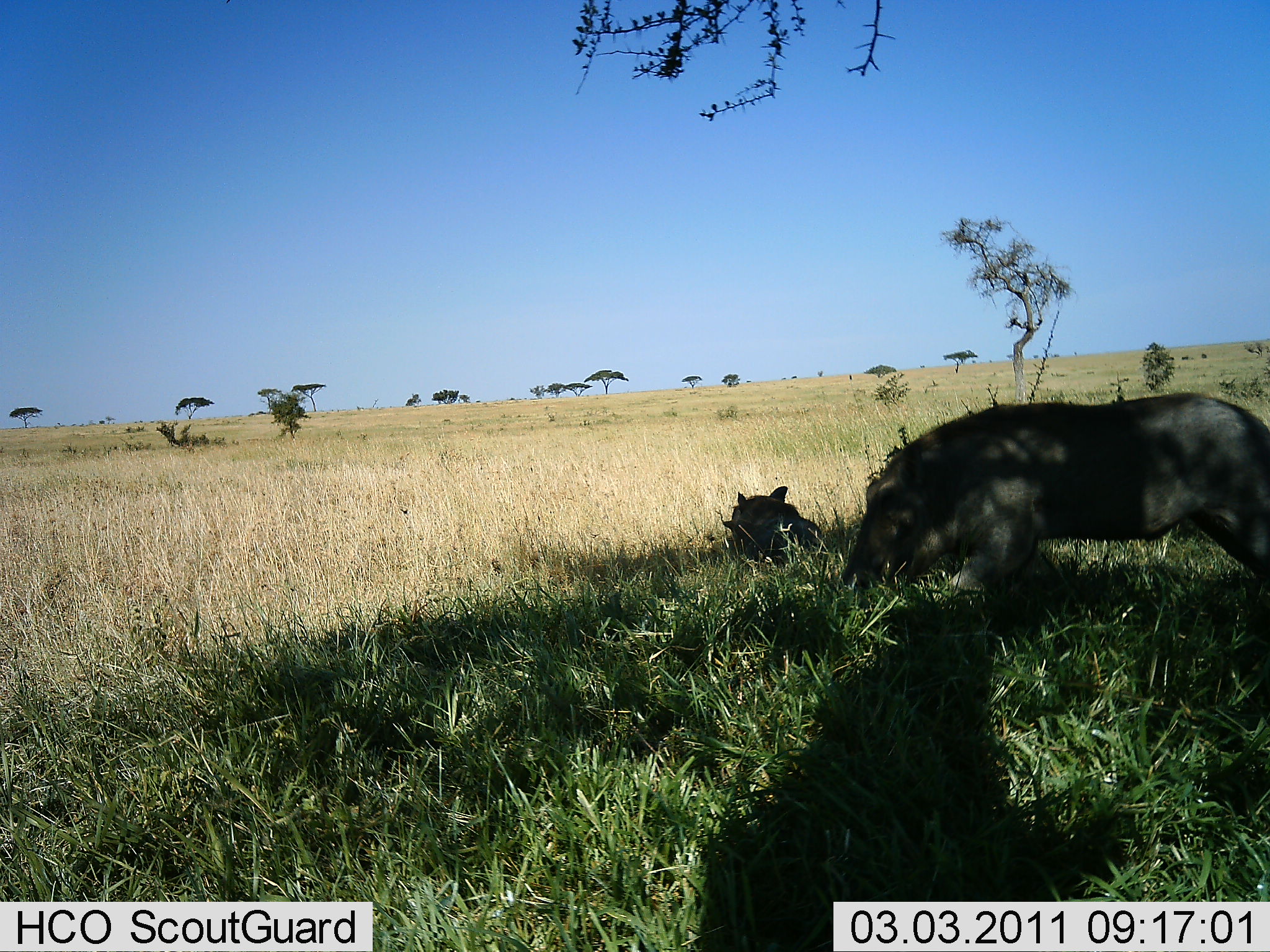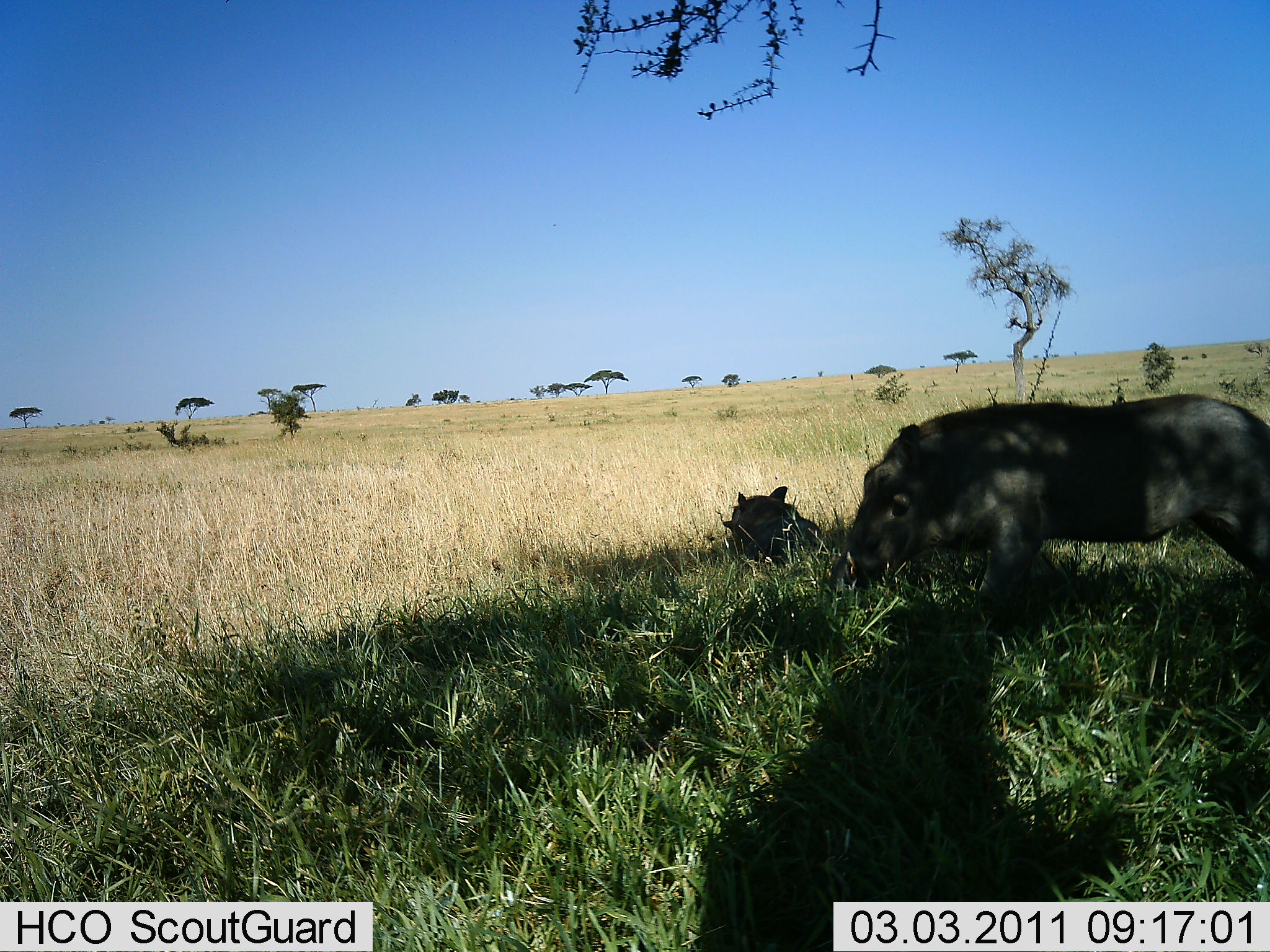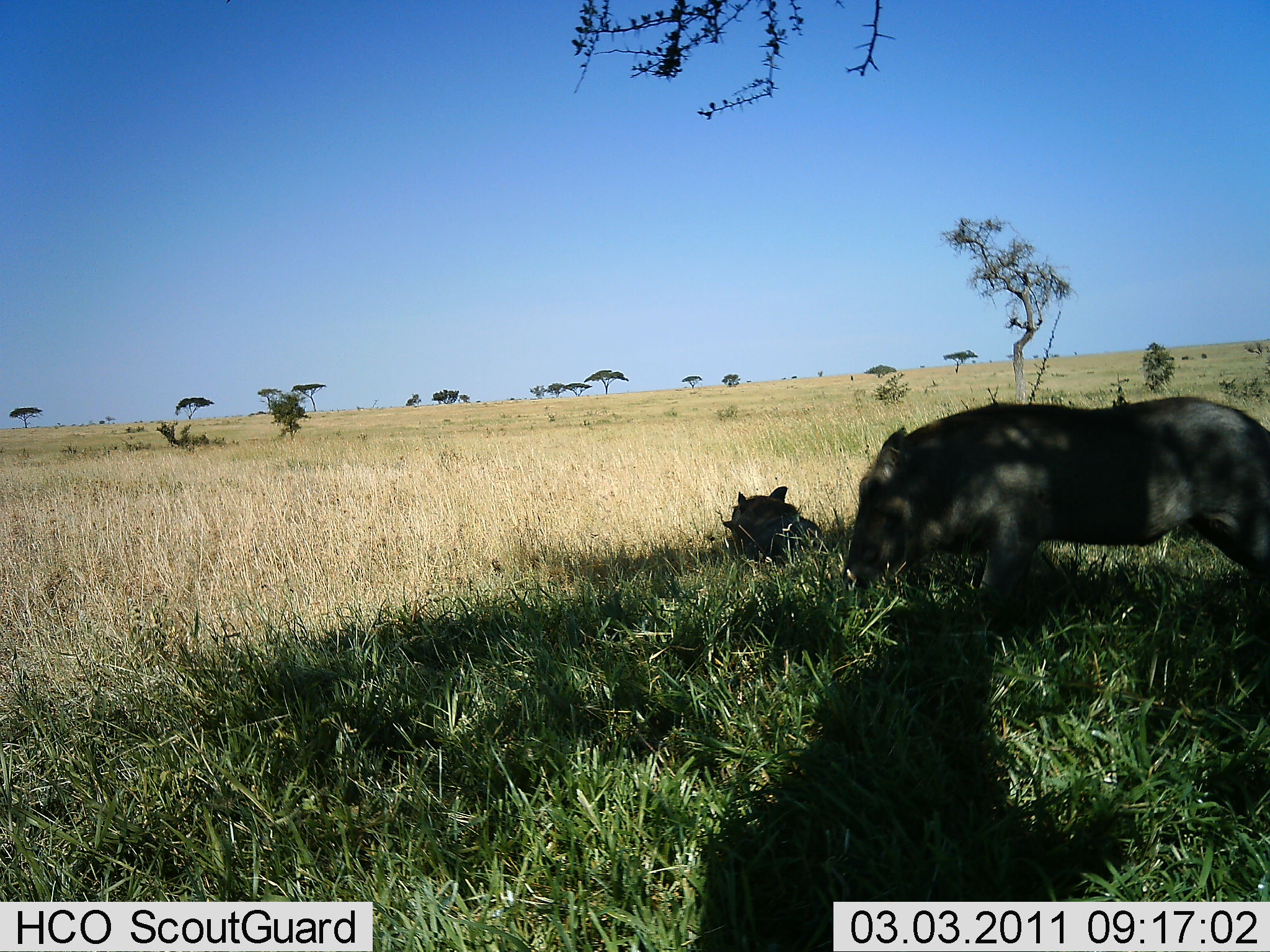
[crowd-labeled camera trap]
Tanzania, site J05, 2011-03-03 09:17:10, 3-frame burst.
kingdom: Animalia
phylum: Chordata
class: Mammalia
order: Artiodactyla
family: Suidae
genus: Phacochoerus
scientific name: Phacochoerus africanus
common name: warthog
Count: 2.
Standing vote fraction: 50%.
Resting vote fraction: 90%.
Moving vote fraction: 0%.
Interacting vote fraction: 0%.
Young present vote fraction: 0%.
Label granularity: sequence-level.